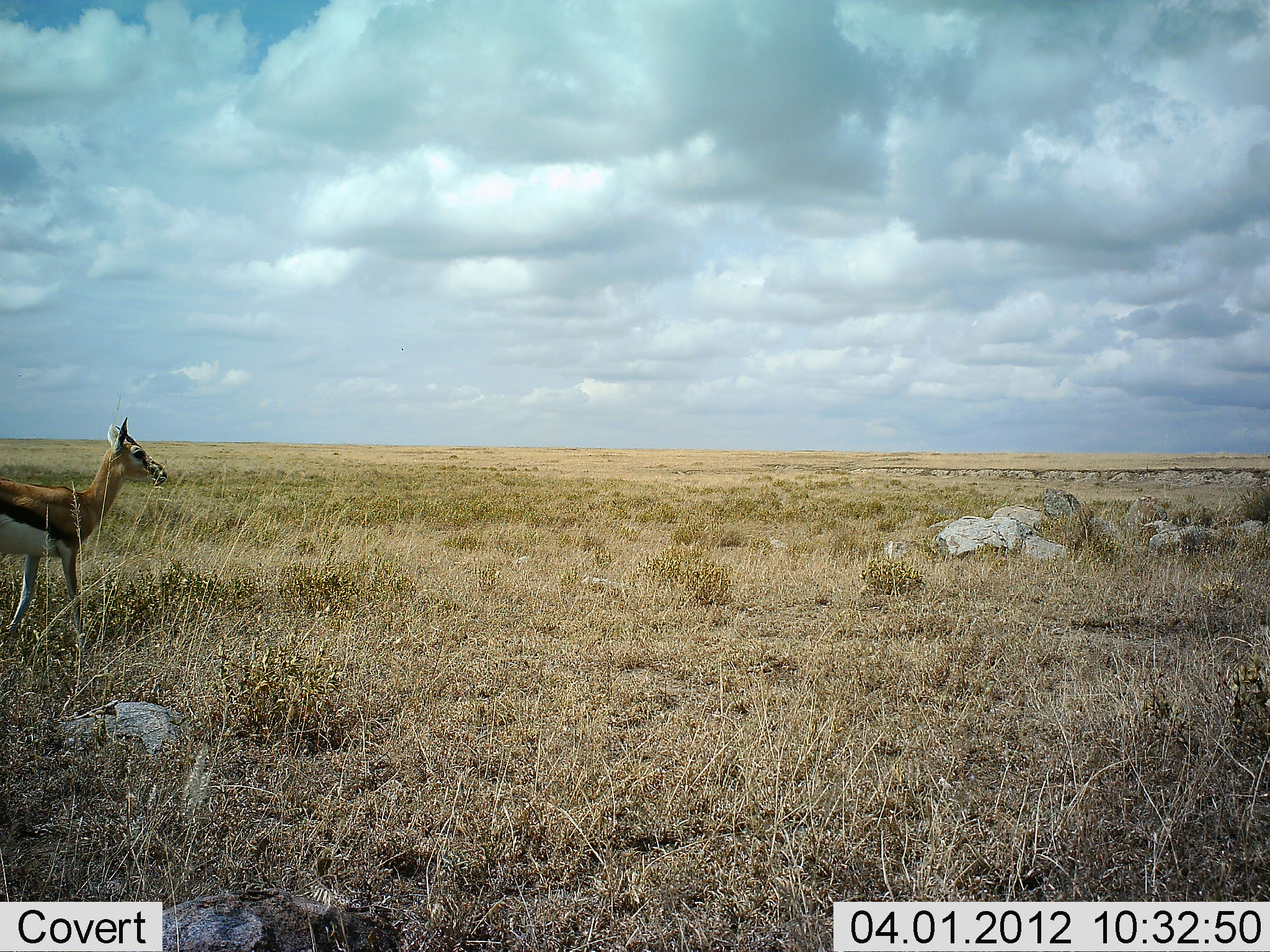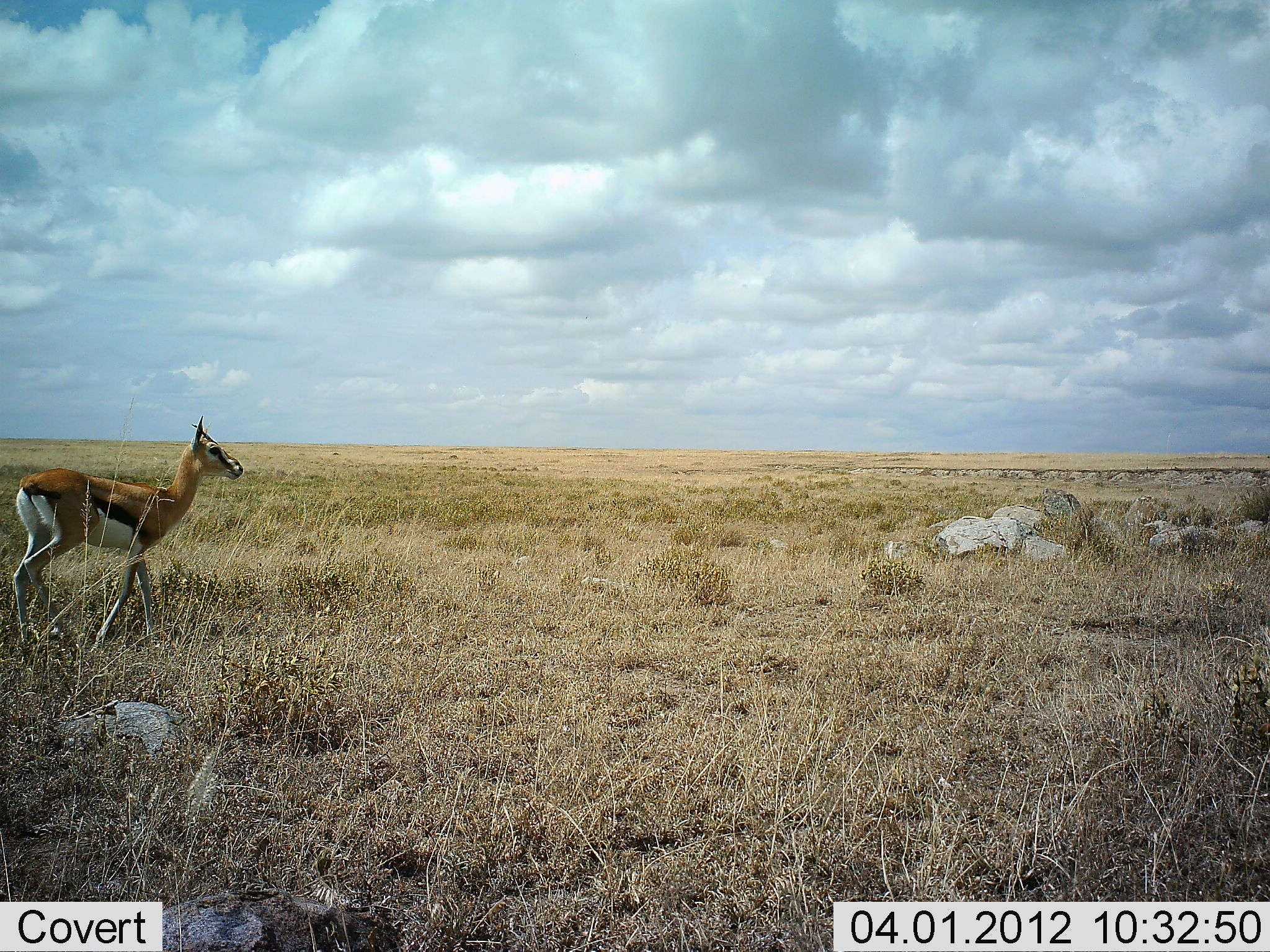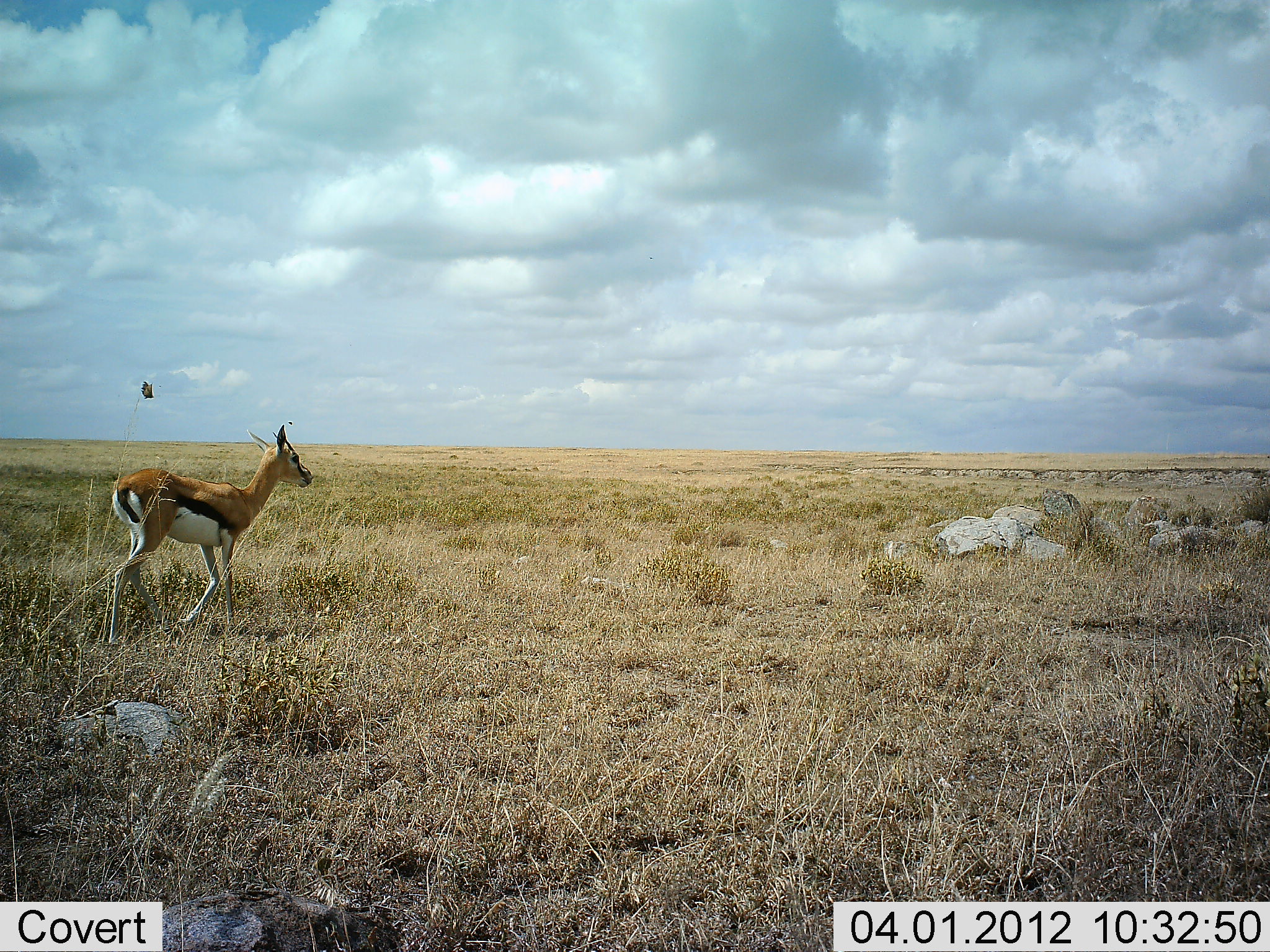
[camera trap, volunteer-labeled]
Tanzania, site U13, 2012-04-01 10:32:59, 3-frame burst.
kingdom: Animalia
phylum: Chordata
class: Mammalia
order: Artiodactyla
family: Bovidae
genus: Eudorcas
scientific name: Eudorcas thomsonii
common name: thomson's gazelle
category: gazellethomsons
Gazellethomsons (thomson's gazelle) (Eudorcas thomsonii), count 1. Behavior (volunteer vote fractions): standing 6%, resting 0%, moving 94%, interacting 0%. Young present (vote fraction): 0%. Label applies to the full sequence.